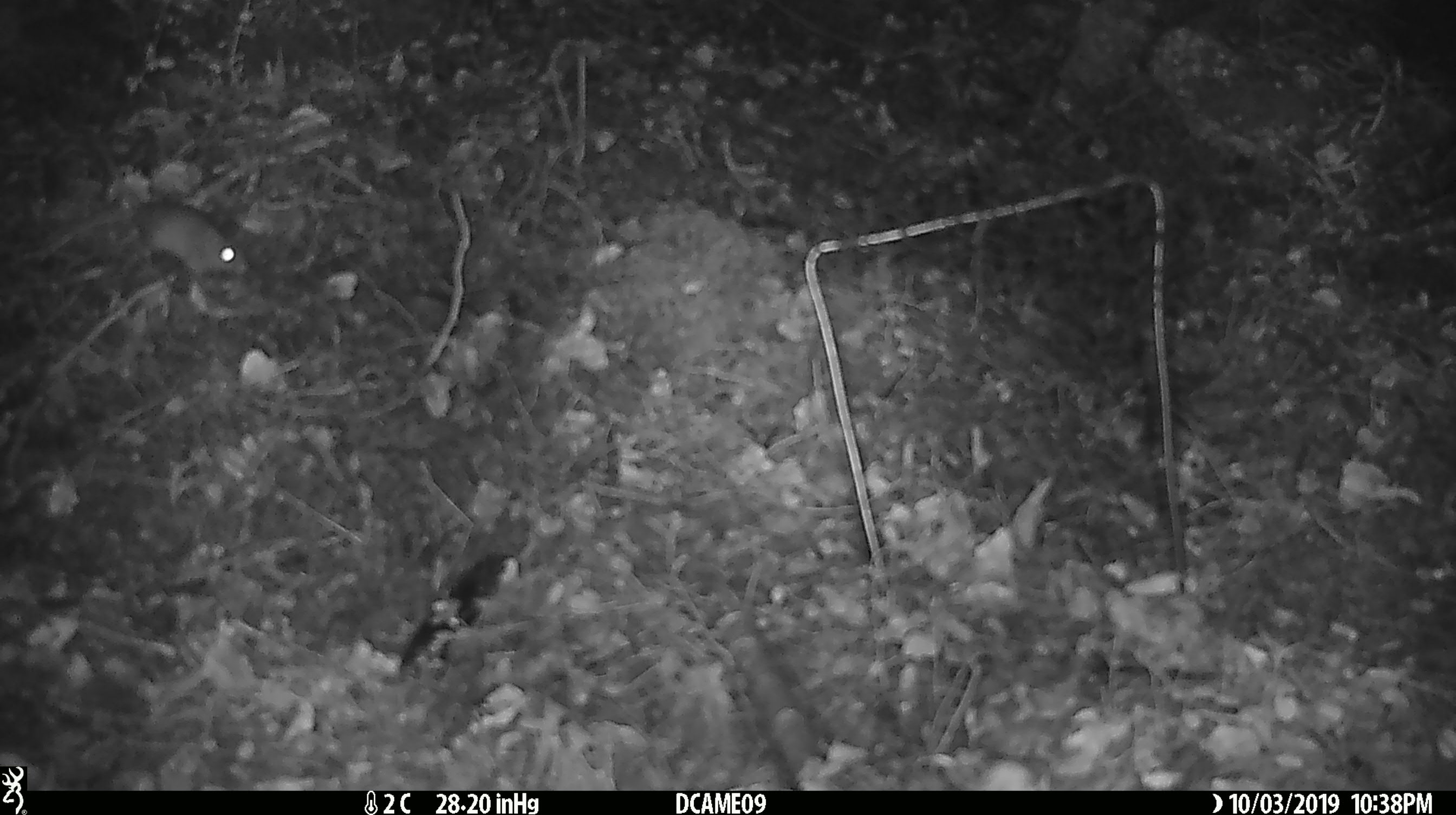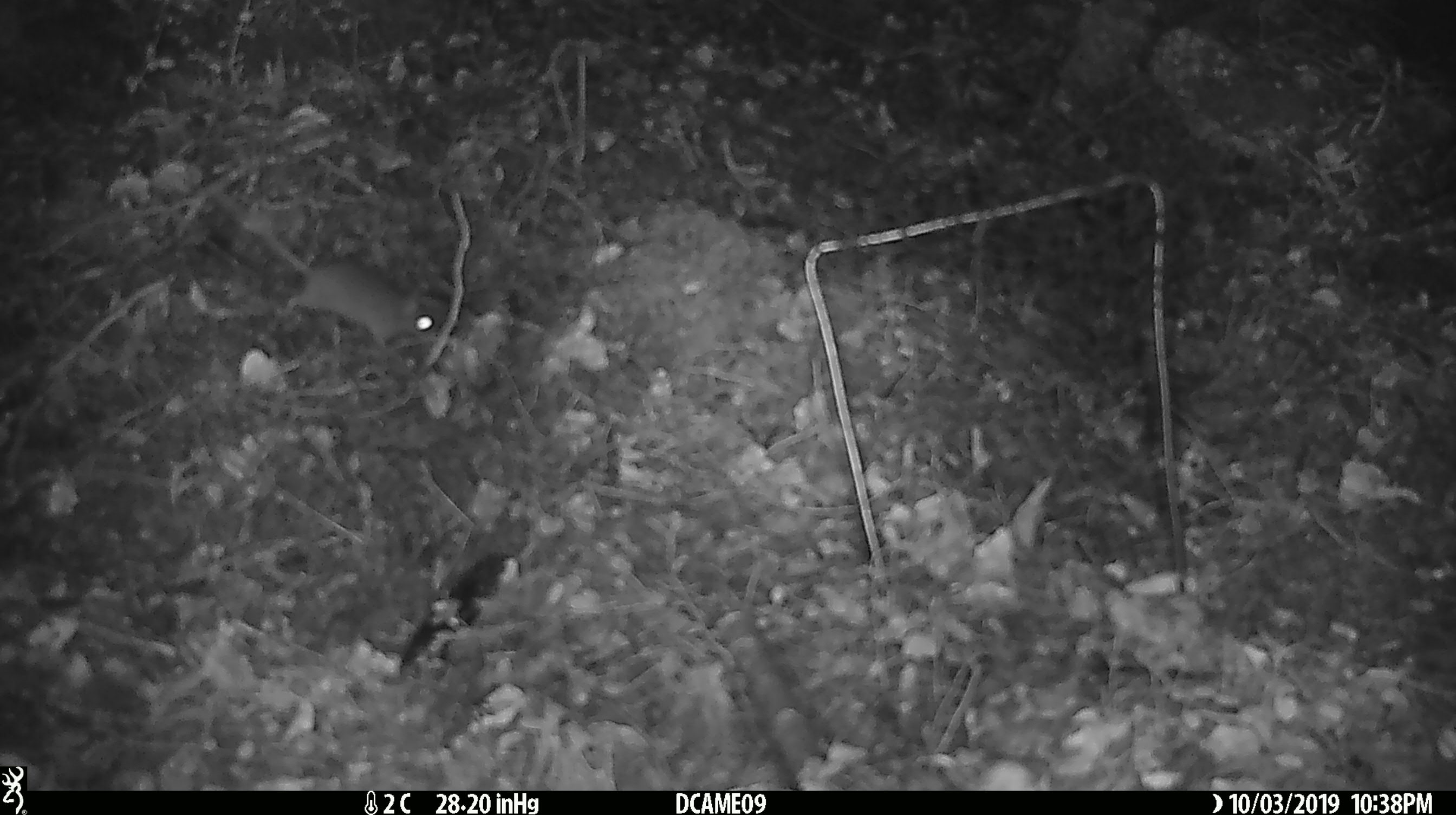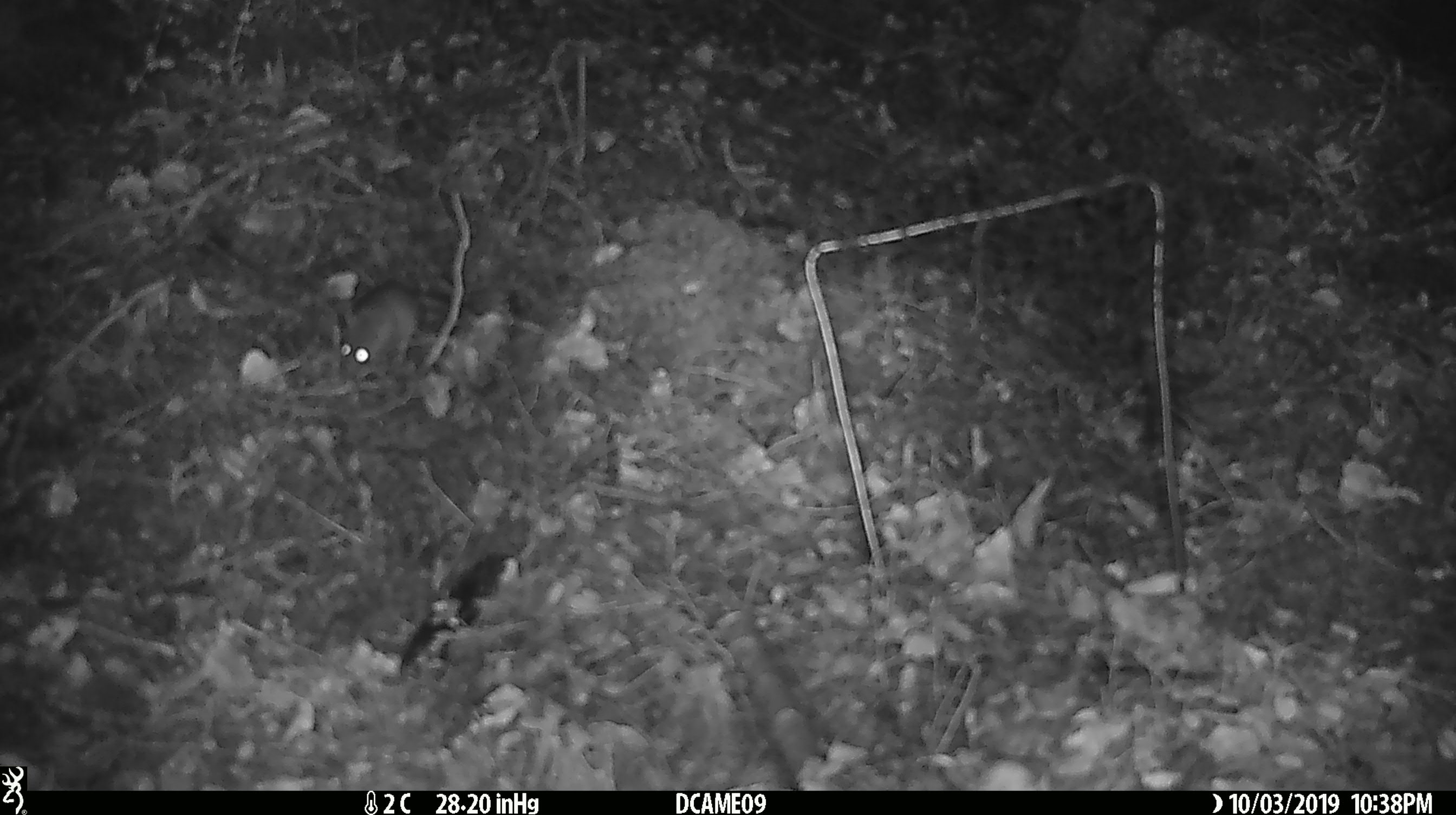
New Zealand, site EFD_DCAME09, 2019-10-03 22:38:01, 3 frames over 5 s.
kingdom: Animalia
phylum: Chordata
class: Mammalia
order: Rodentia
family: Muridae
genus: Mus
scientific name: Mus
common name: mouse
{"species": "mouse (Mus)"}